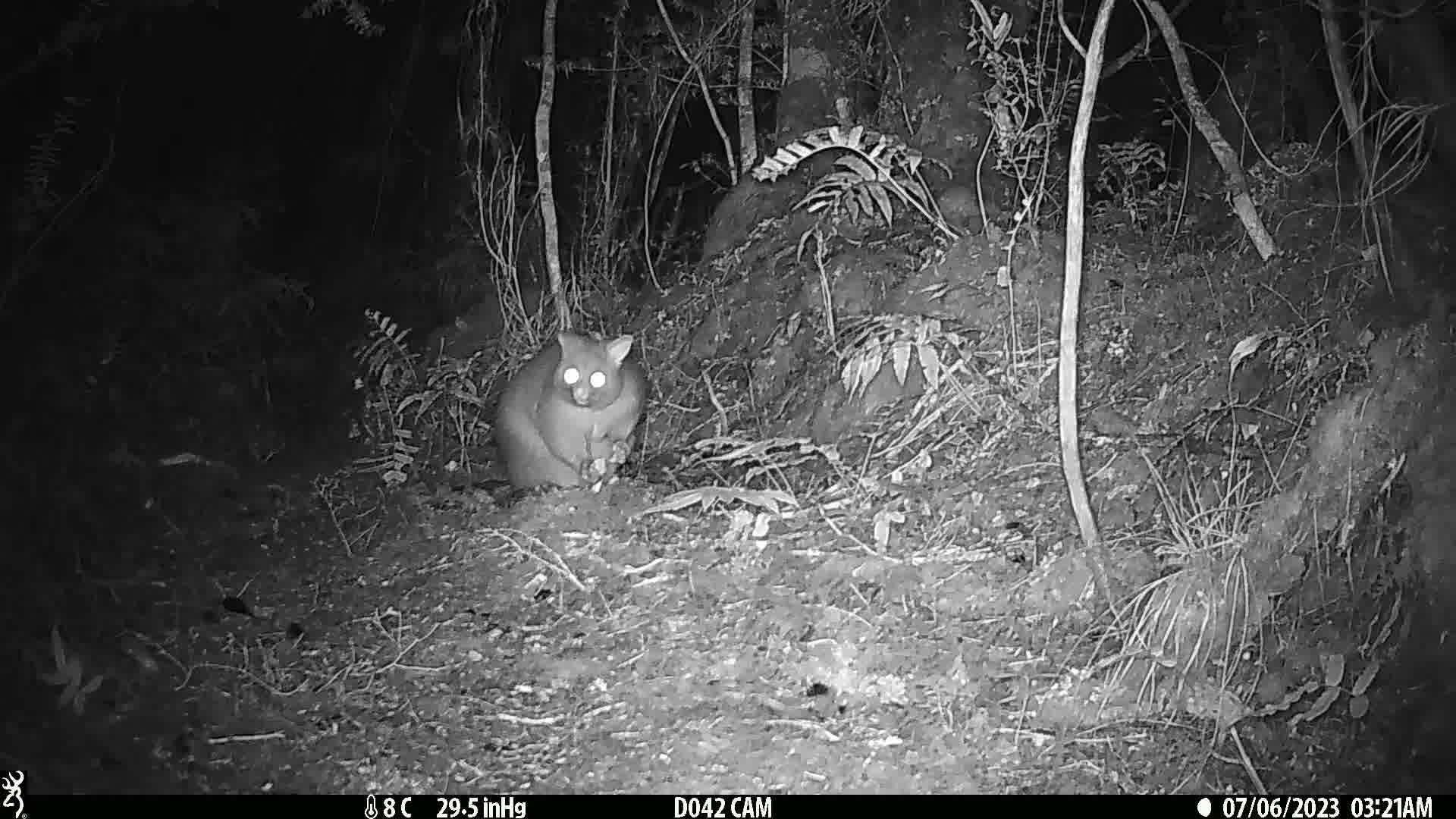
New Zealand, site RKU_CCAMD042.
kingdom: Animalia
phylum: Chordata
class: Mammalia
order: Diprotodontia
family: Phalangeridae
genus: Trichosurus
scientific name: Trichosurus vulpecula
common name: common brushtail possum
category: possum